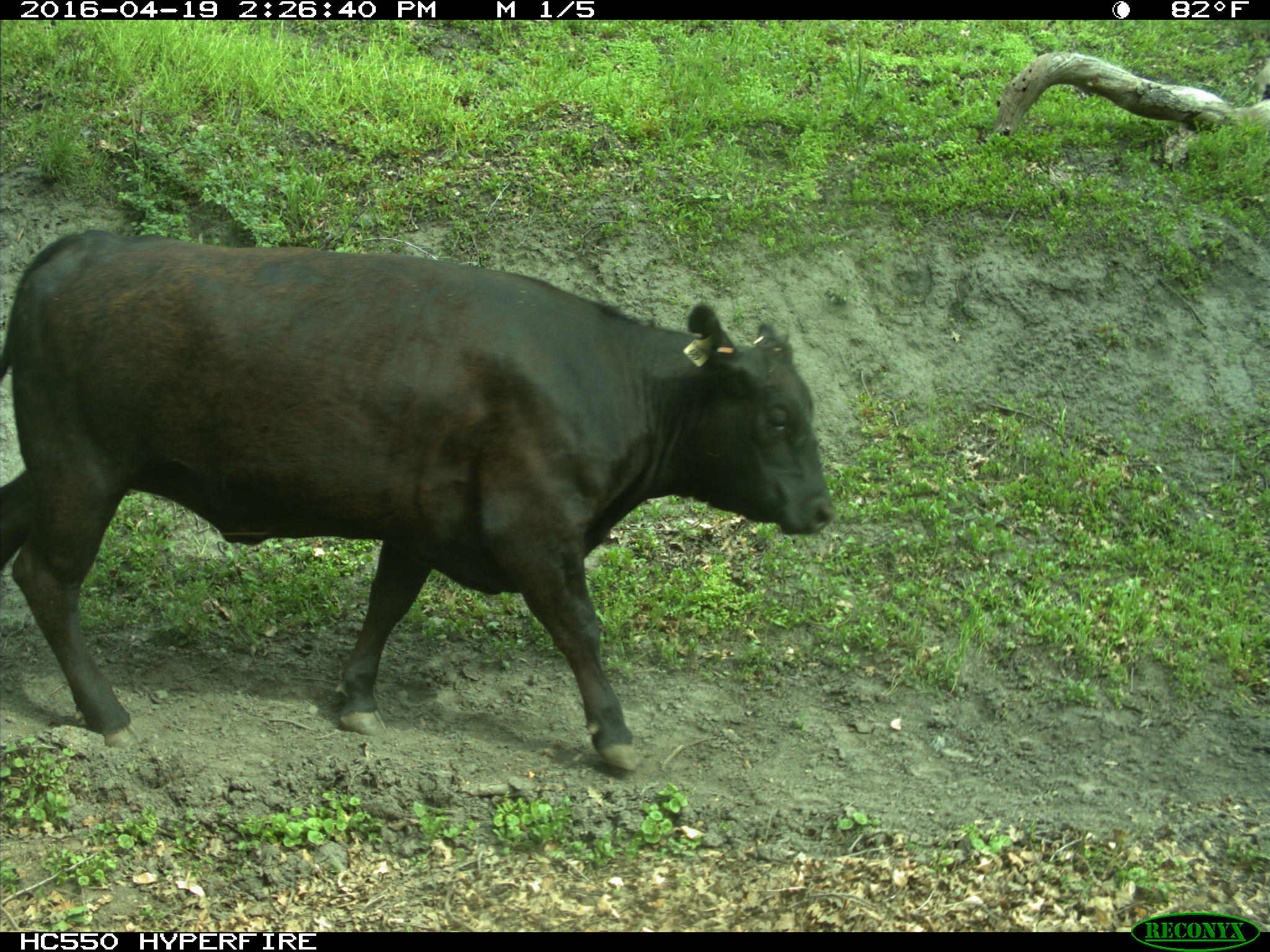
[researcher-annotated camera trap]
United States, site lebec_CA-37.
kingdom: Animalia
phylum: Chordata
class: Mammalia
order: Artiodactyla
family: Bovidae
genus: Bos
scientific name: Bos taurus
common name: domestic cow